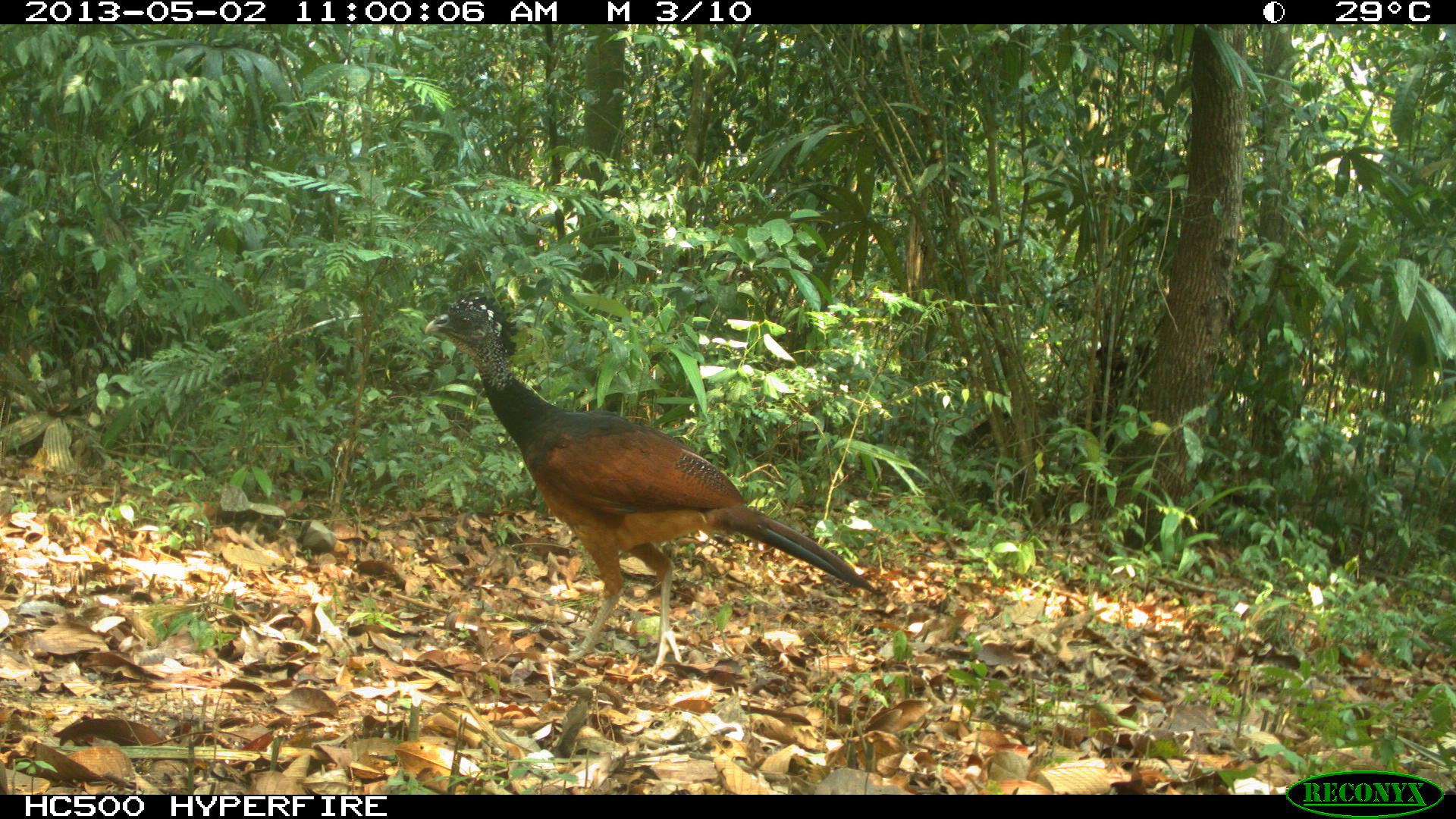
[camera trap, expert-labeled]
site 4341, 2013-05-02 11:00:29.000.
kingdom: Animalia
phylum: Chordata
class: Aves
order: Galliformes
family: Cracidae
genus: Crax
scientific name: Crax rubra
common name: great curassow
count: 1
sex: female